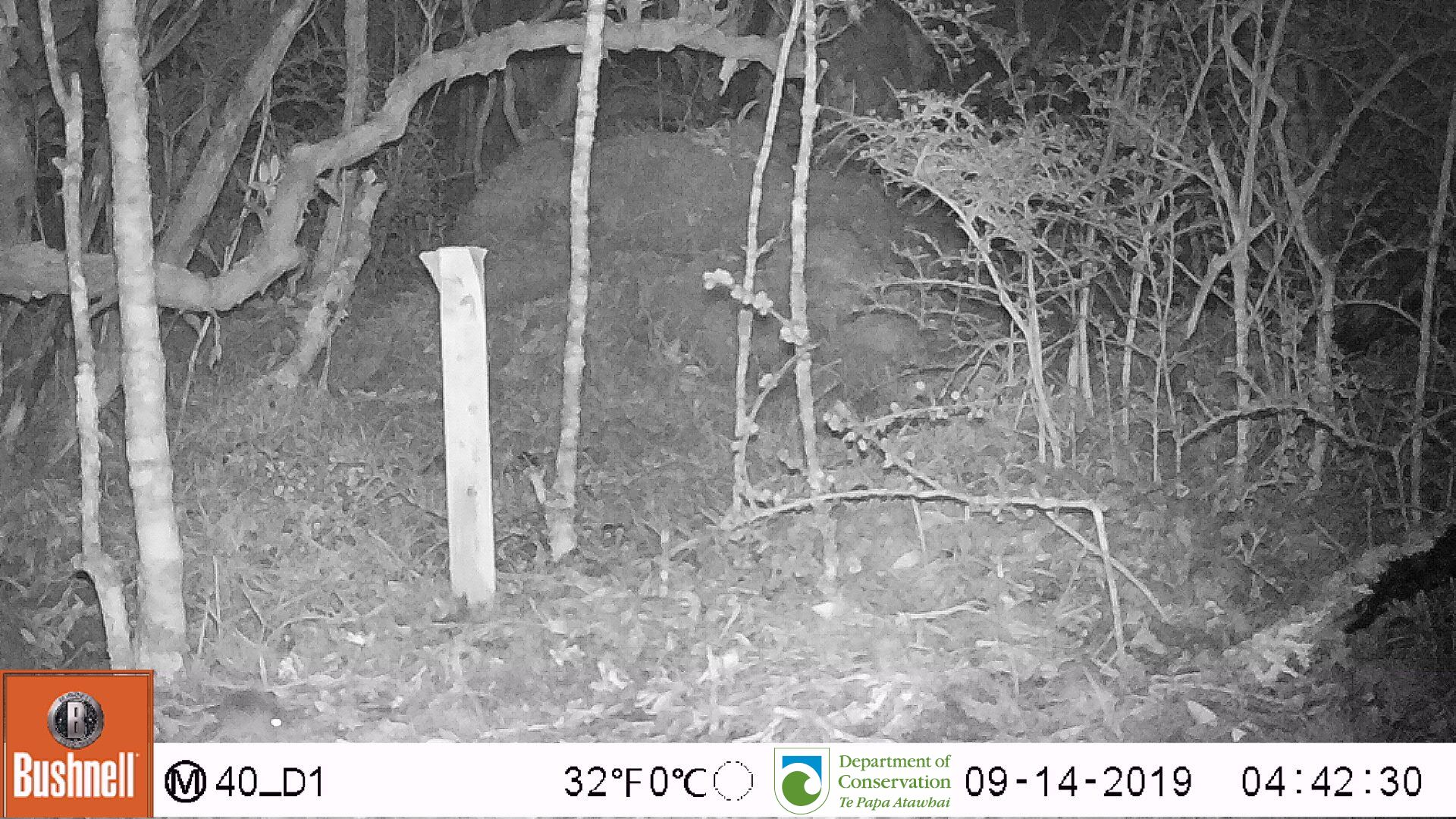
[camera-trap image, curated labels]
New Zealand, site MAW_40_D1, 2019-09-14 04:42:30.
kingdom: Animalia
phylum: Chordata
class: Mammalia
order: Rodentia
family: Muridae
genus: Mus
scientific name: Mus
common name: mouse